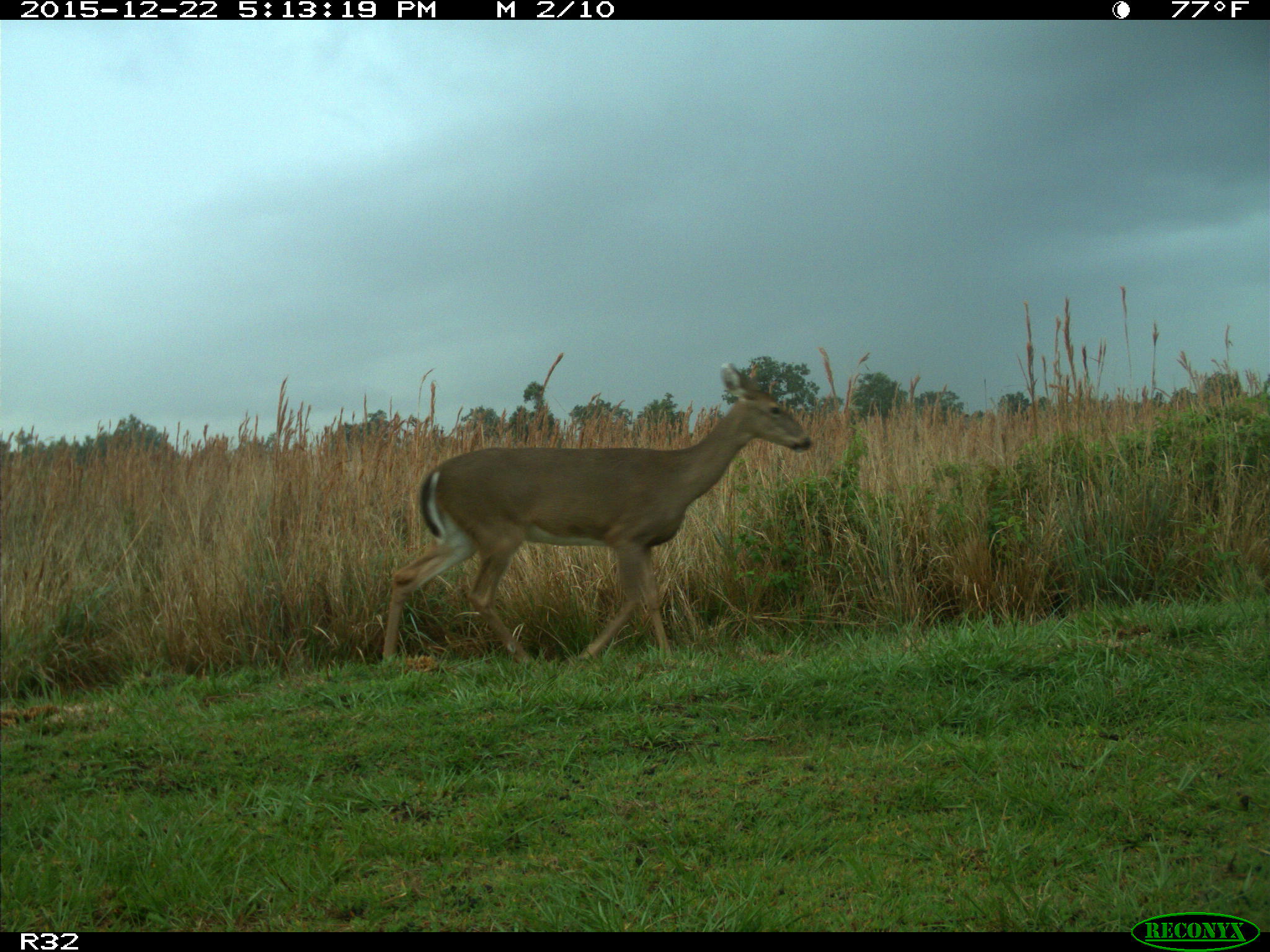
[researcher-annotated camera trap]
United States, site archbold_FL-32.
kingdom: Animalia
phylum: Chordata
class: Mammalia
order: Artiodactyla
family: Cervidae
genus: Odocoileus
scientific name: Odocoileus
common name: deer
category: unidentified deer